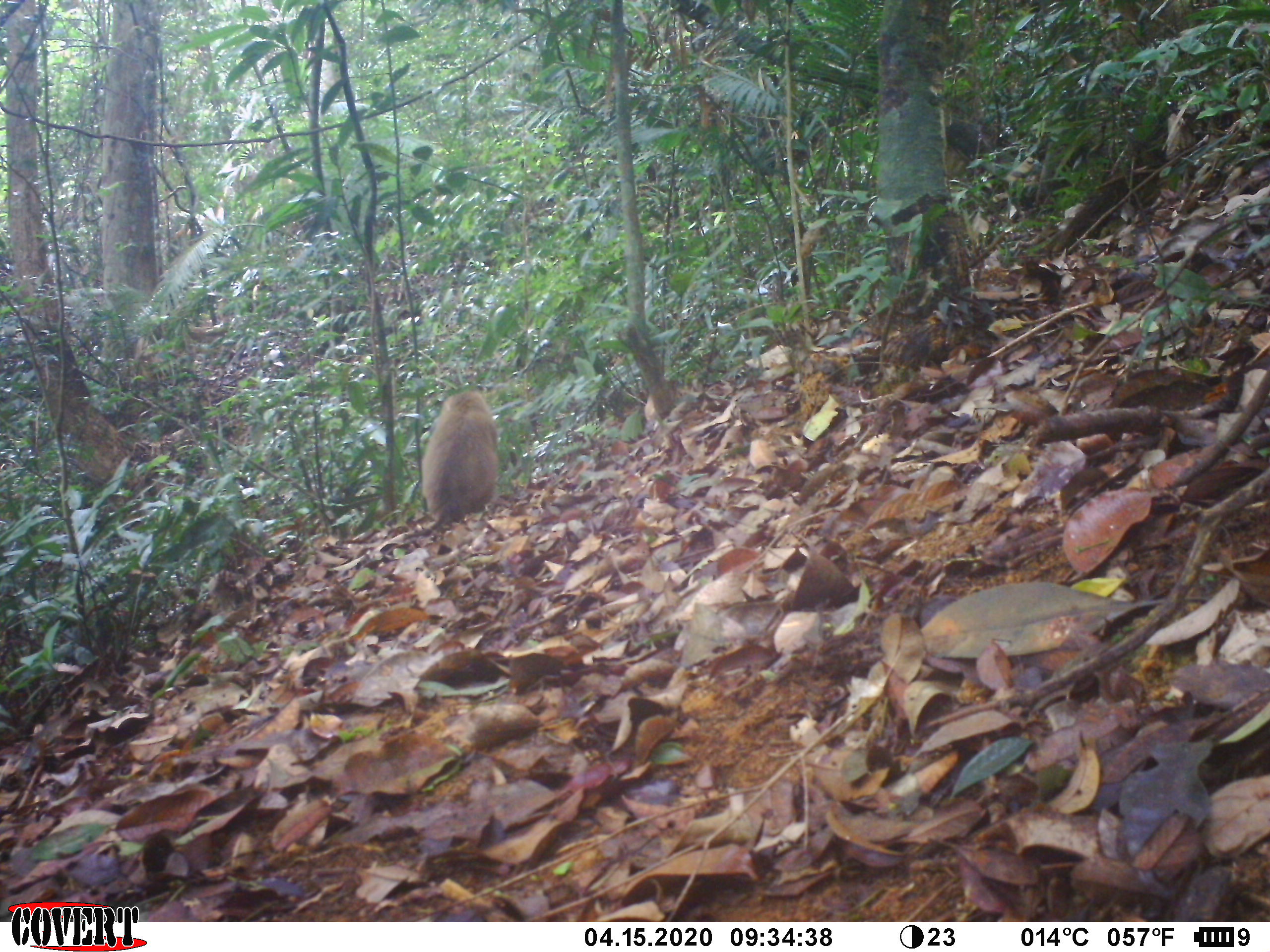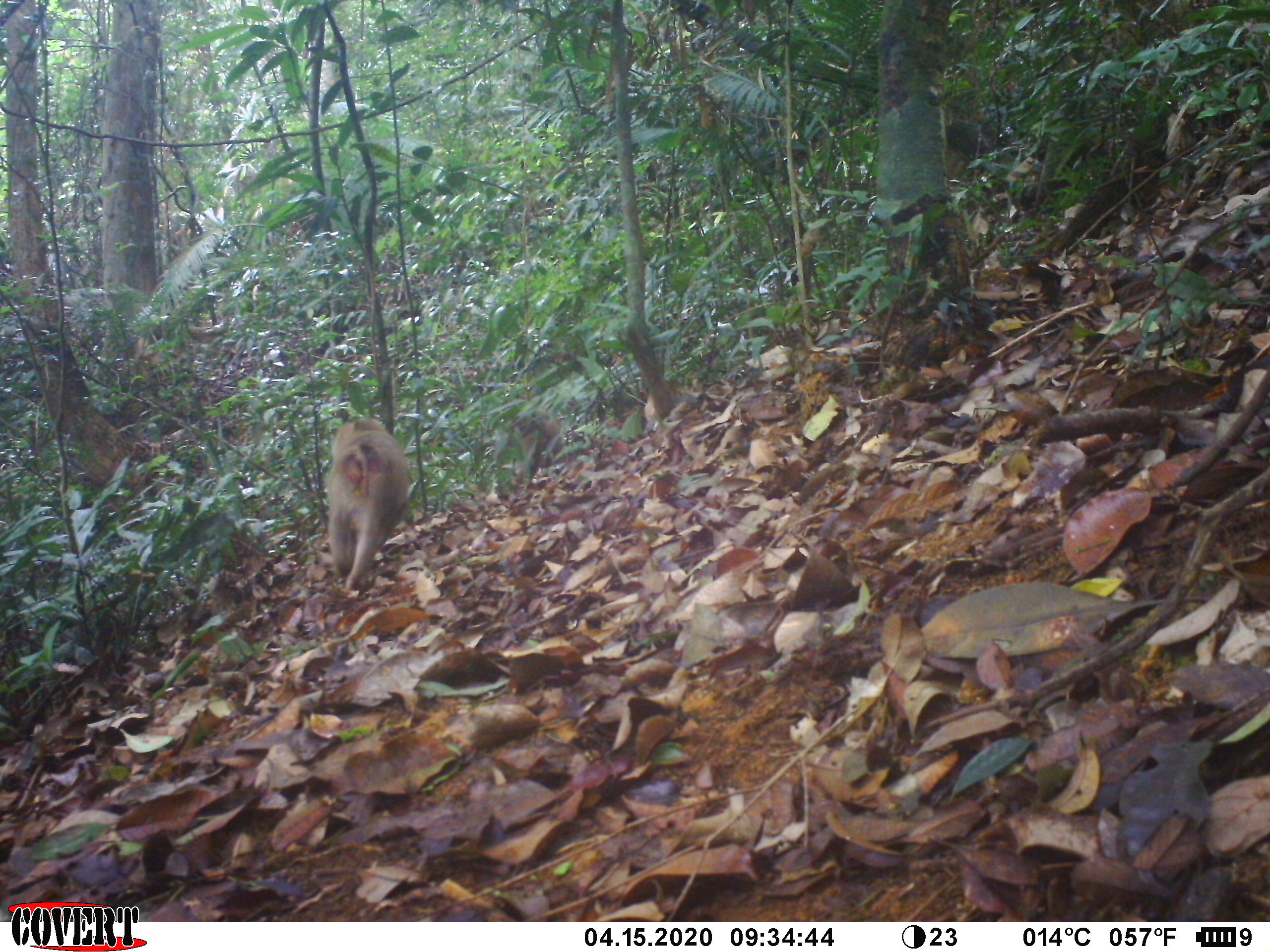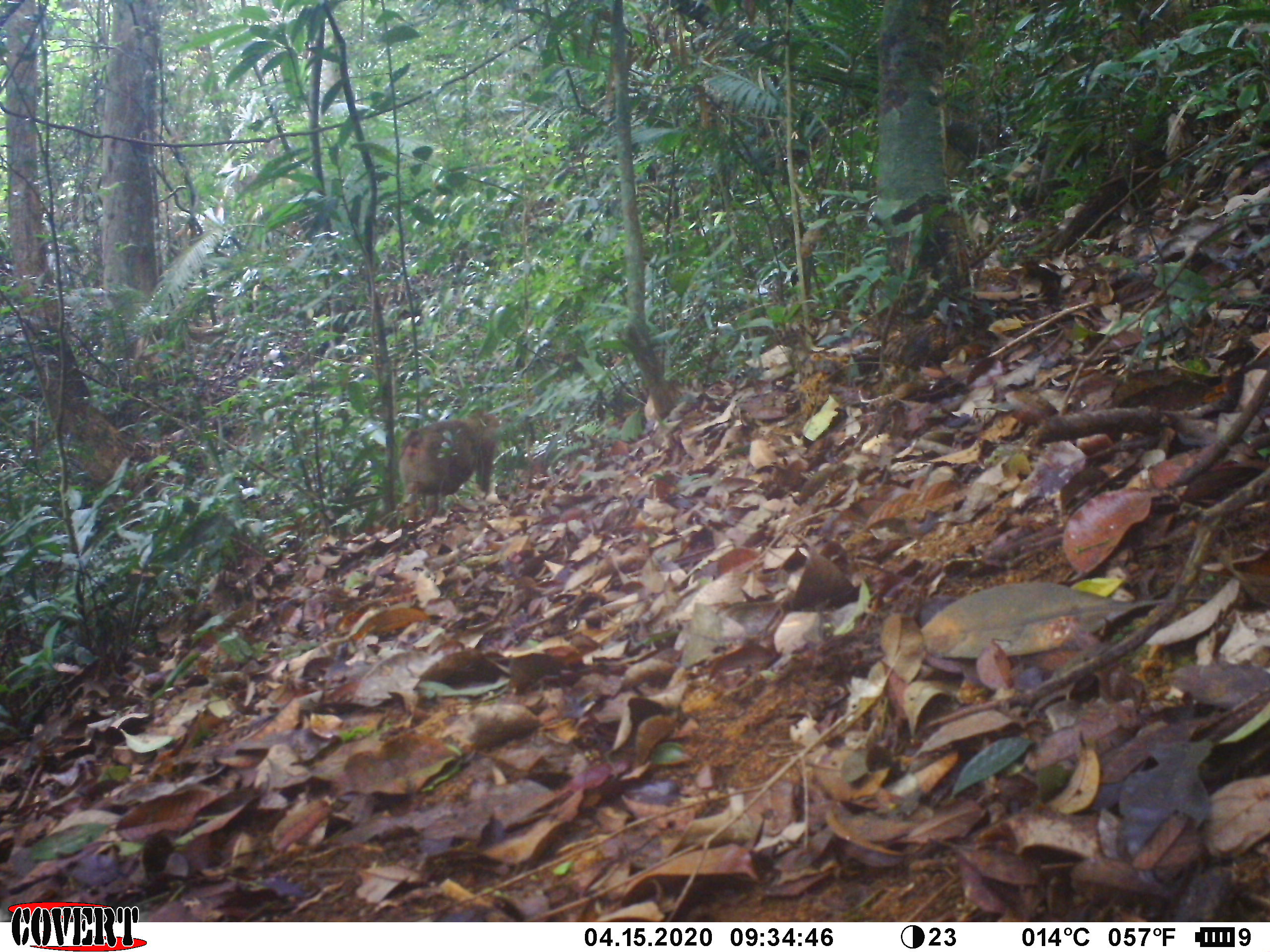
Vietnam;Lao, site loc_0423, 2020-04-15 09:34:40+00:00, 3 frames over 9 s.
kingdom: Animalia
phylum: Chordata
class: Mammalia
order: Primates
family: Cercopithecidae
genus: Macaca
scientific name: Macaca nemestrina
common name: pig-tailed macaque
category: pig tailed macaque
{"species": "pig tailed macaque (pig-tailed macaque) (Macaca nemestrina)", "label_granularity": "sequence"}